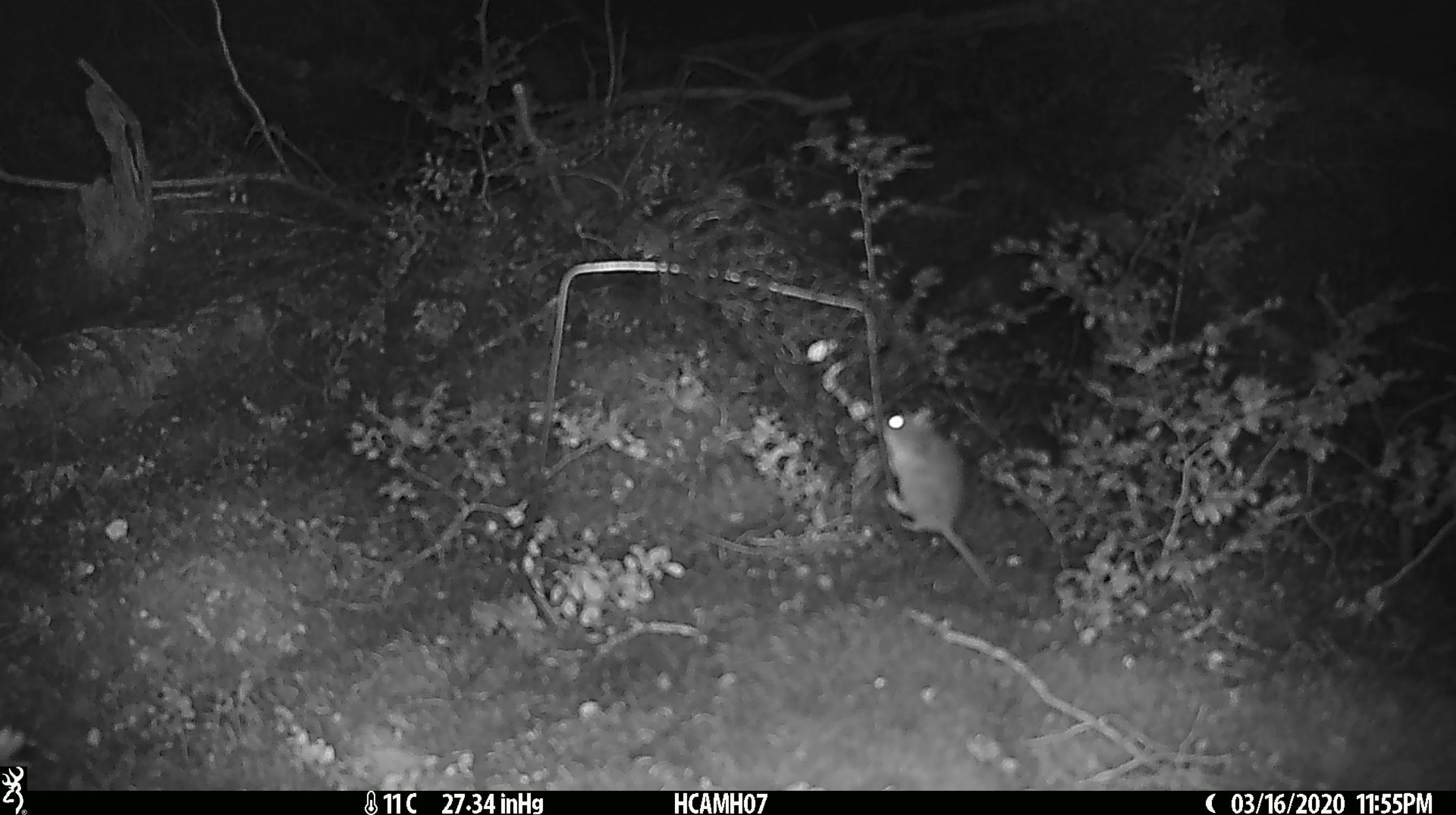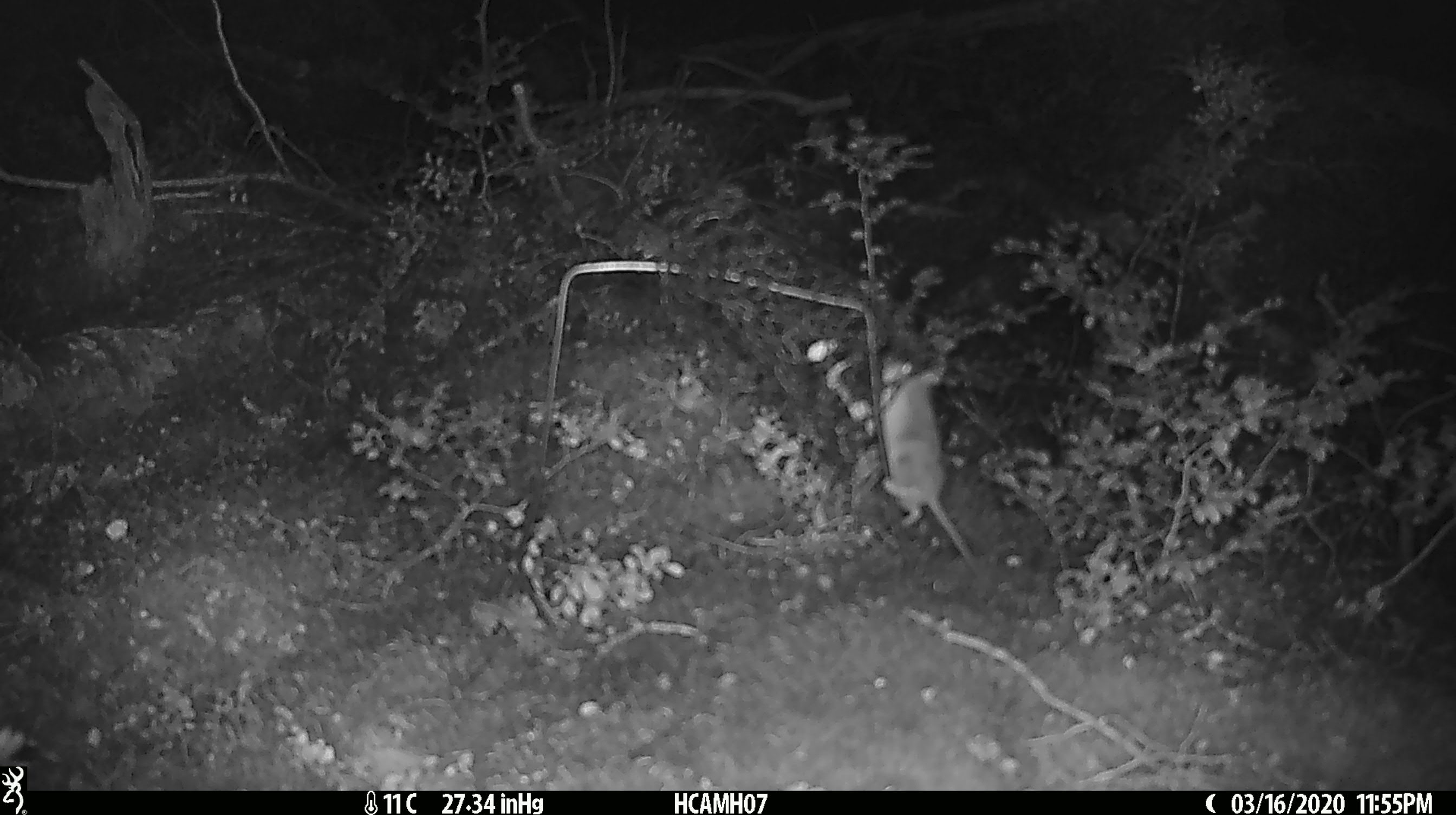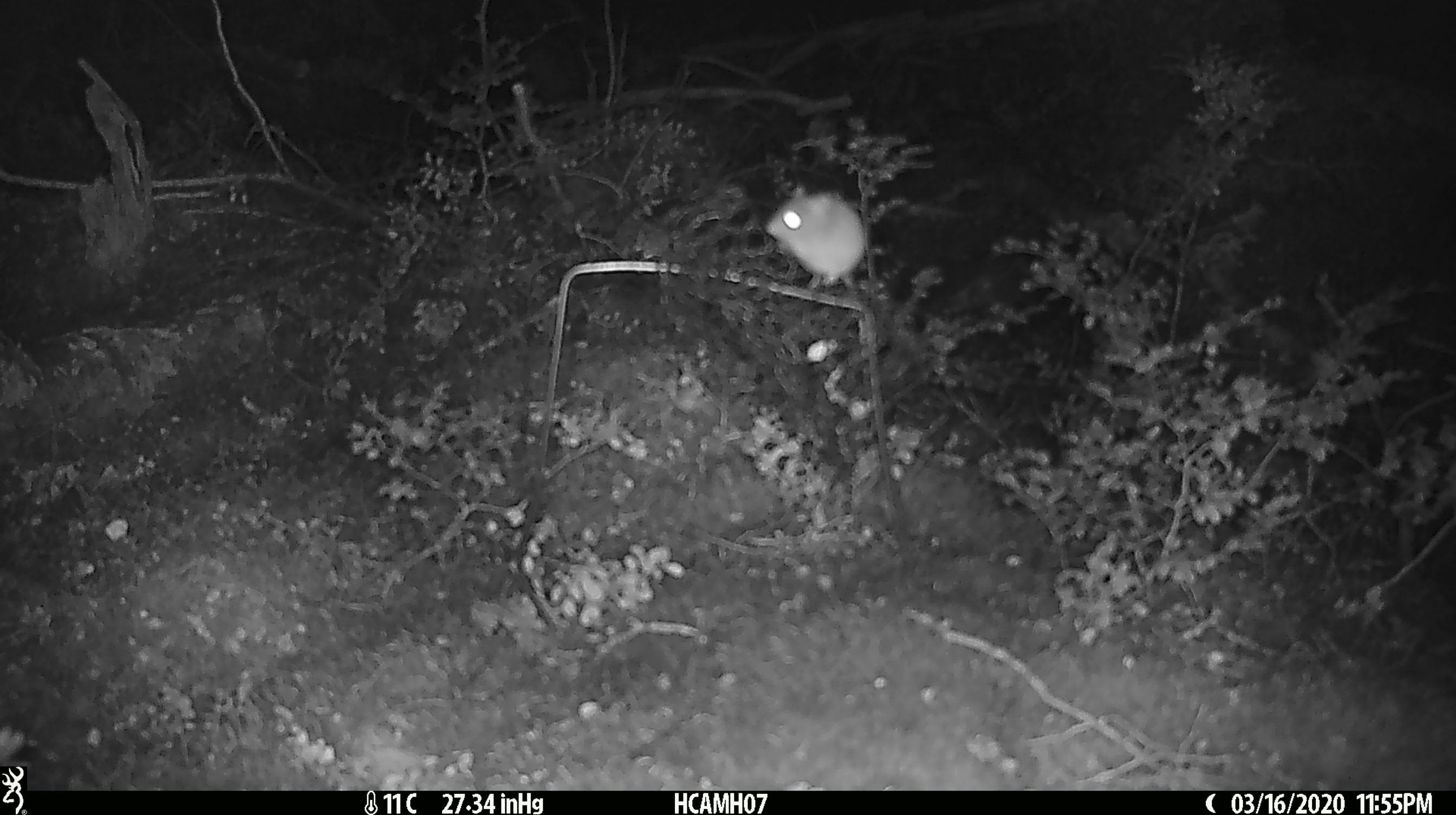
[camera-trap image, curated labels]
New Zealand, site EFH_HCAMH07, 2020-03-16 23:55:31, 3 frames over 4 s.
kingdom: Animalia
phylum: Chordata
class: Mammalia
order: Rodentia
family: Muridae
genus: Mus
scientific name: Mus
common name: mouse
Mouse (Mus).